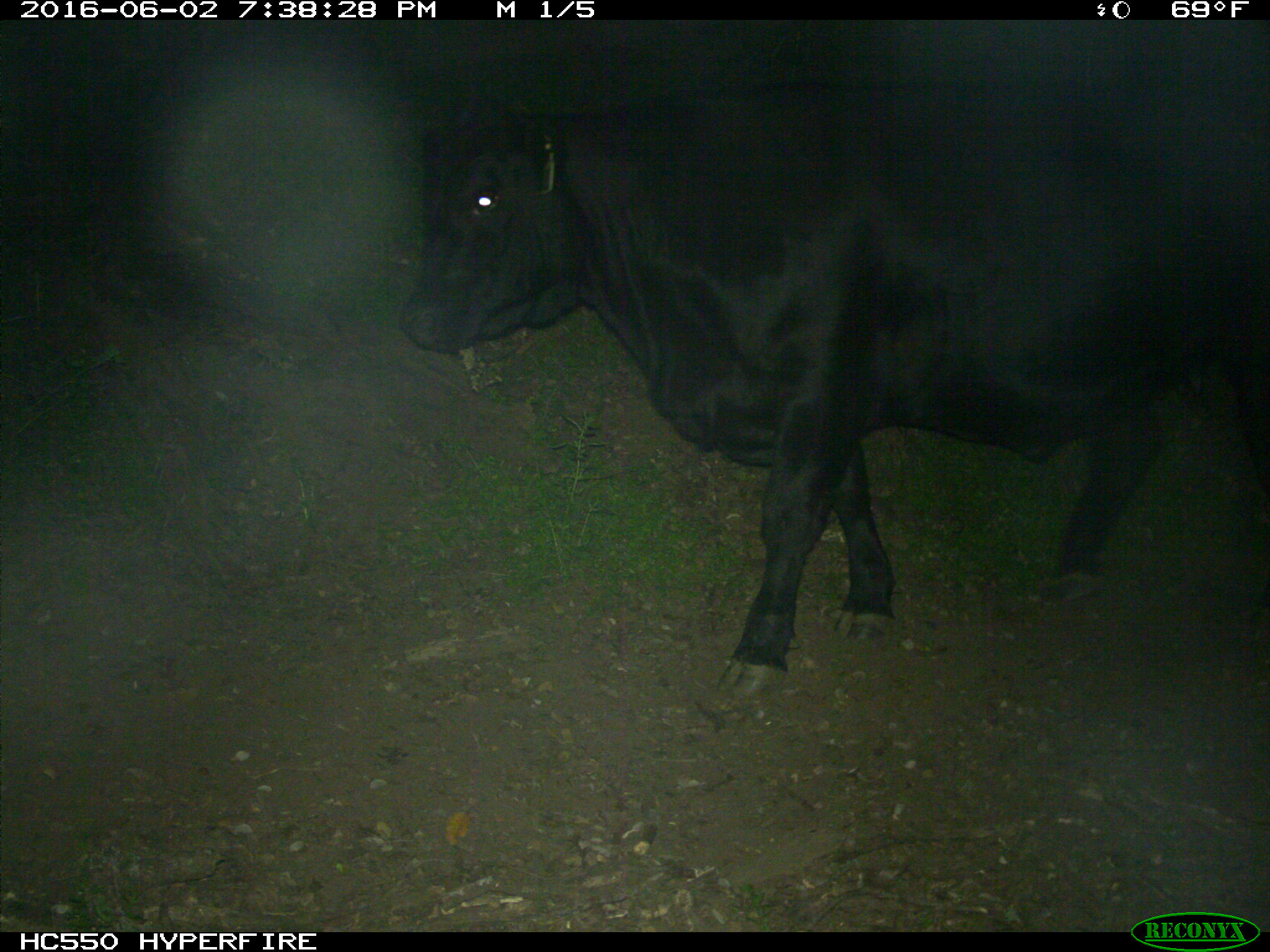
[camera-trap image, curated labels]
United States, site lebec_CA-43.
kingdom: Animalia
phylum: Chordata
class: Mammalia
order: Artiodactyla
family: Bovidae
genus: Bos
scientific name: Bos taurus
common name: domestic cow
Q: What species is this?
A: Bos taurus (domestic cow).